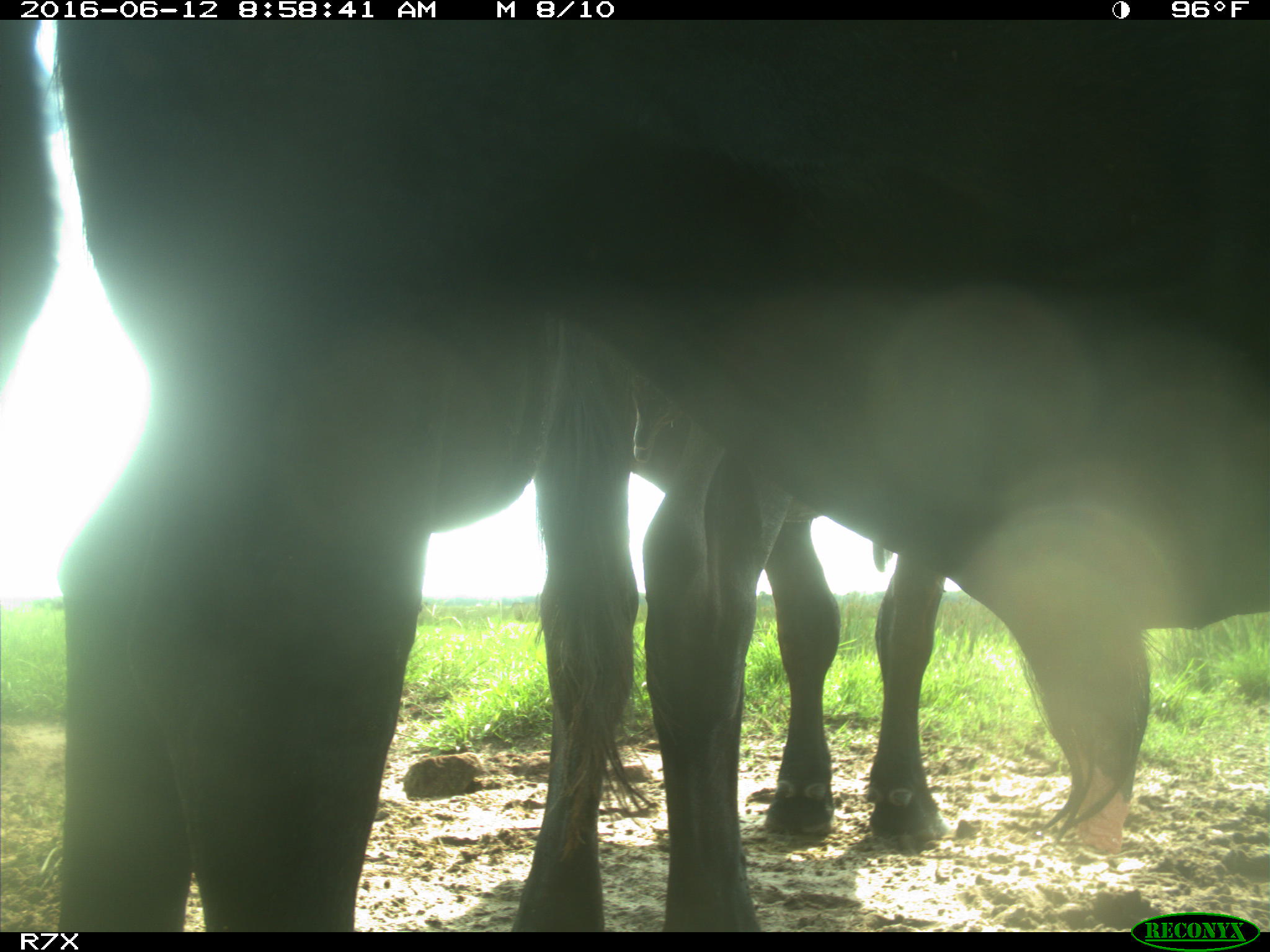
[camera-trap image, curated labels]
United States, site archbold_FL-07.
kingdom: Animalia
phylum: Chordata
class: Mammalia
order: Artiodactyla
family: Bovidae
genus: Bos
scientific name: Bos taurus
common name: domestic cow